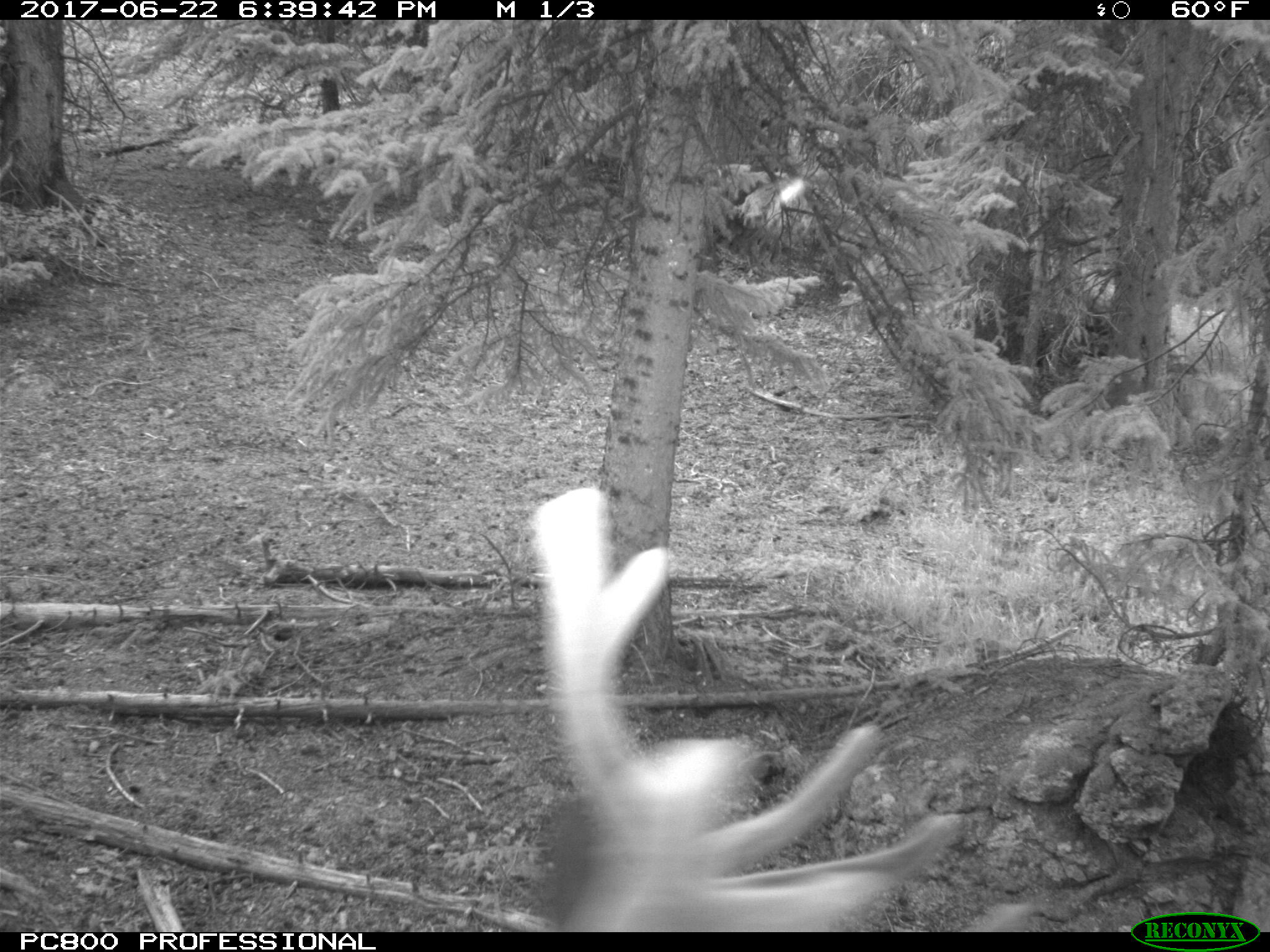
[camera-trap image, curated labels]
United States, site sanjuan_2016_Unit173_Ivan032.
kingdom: Animalia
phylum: Chordata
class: Mammalia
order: Artiodactyla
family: Cervidae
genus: Cervus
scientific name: Cervus elaphus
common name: red deer